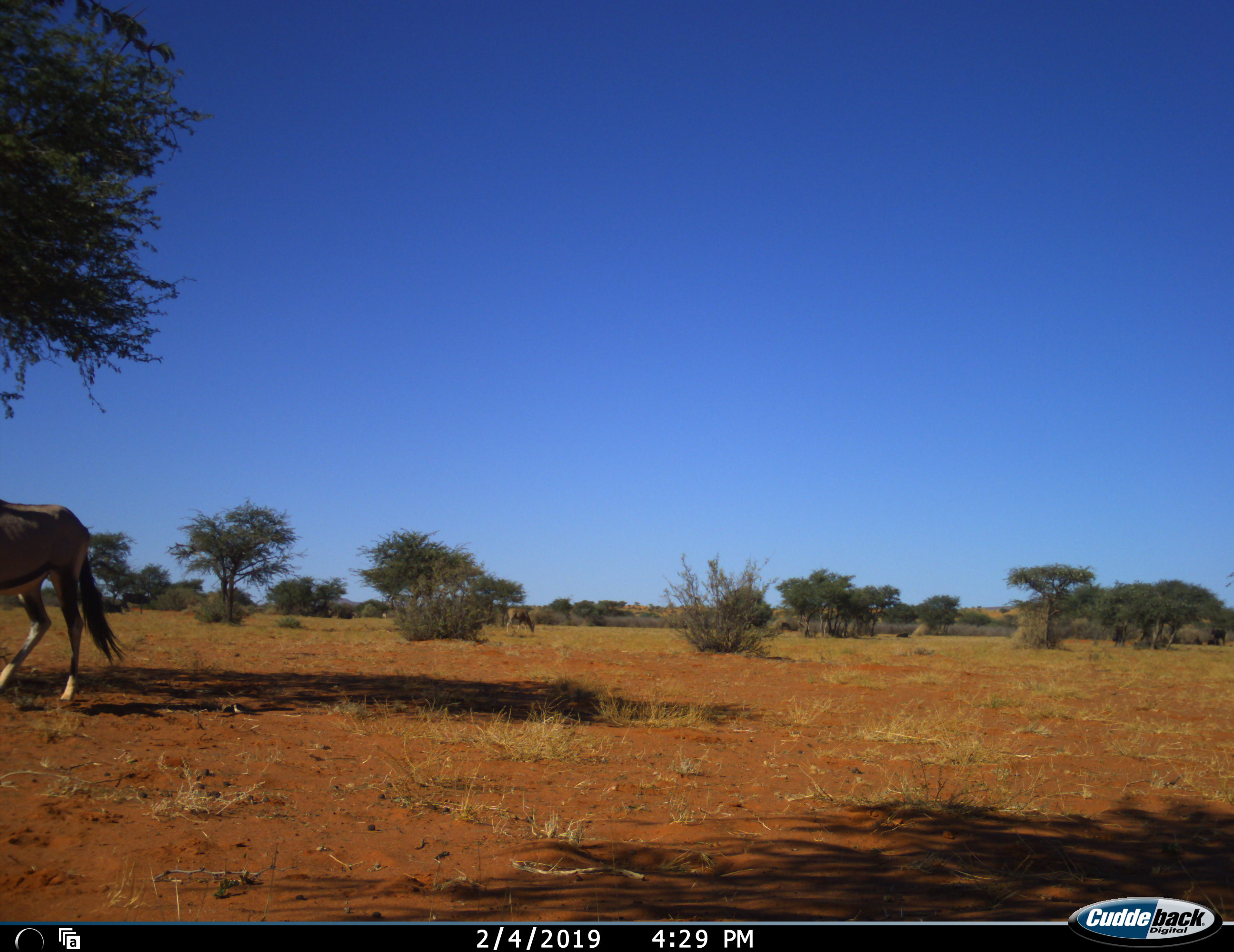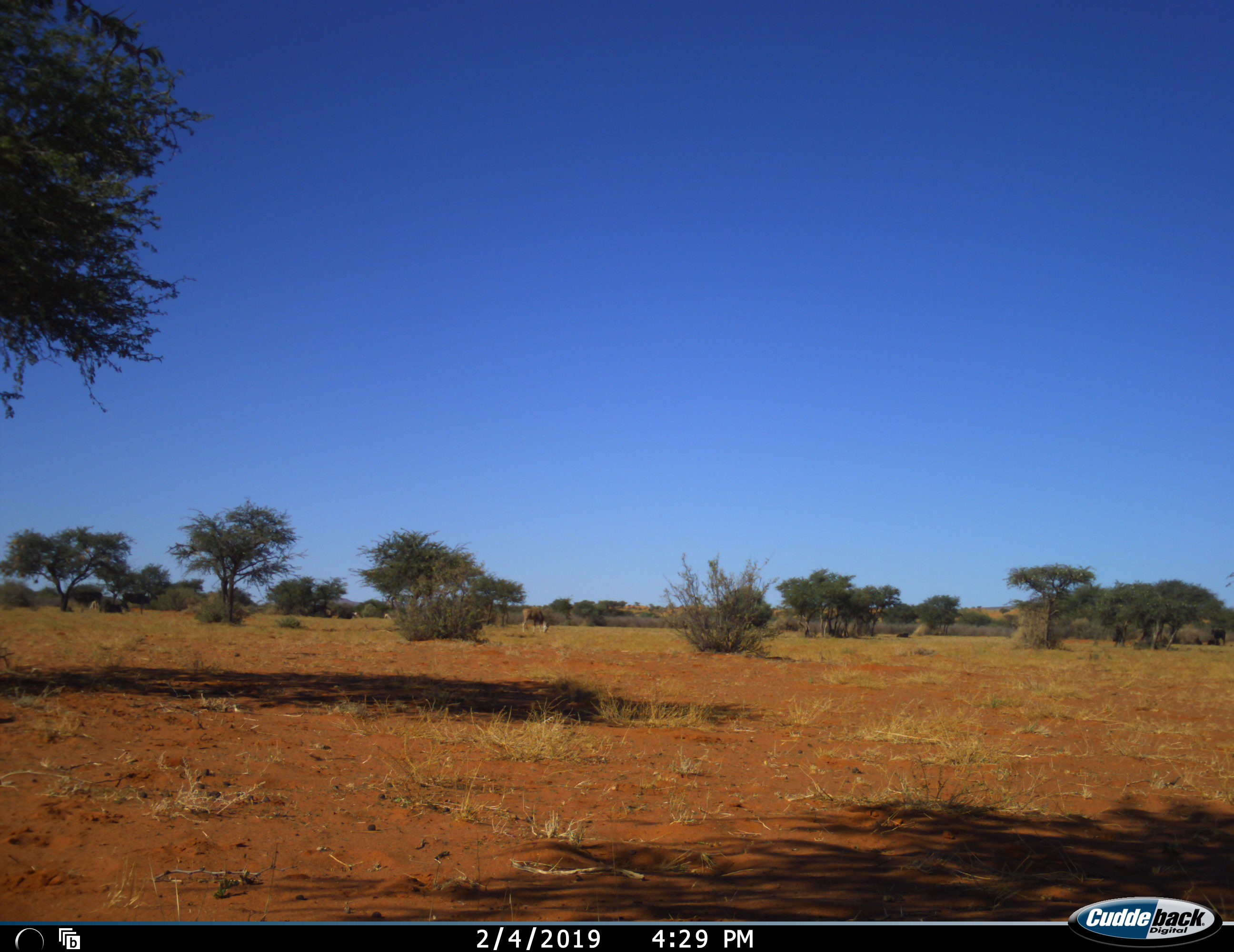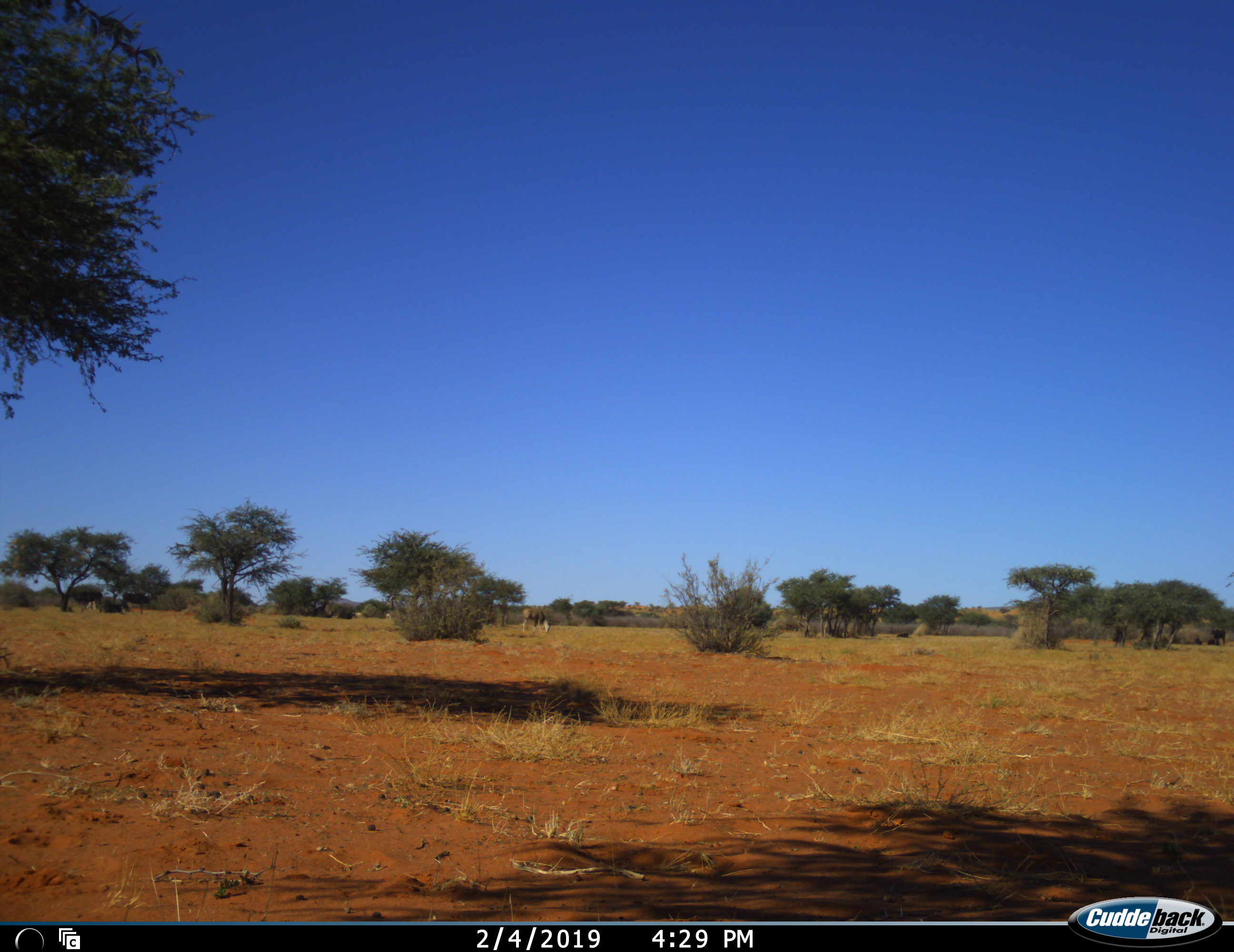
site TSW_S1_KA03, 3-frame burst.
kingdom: Animalia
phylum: Chordata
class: Mammalia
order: Artiodactyla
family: Bovidae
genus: Oryx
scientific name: Oryx gazella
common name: gemsbok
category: oryx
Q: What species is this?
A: Oryx (gemsbok) (Oryx gazella).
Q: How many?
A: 1.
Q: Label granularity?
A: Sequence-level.